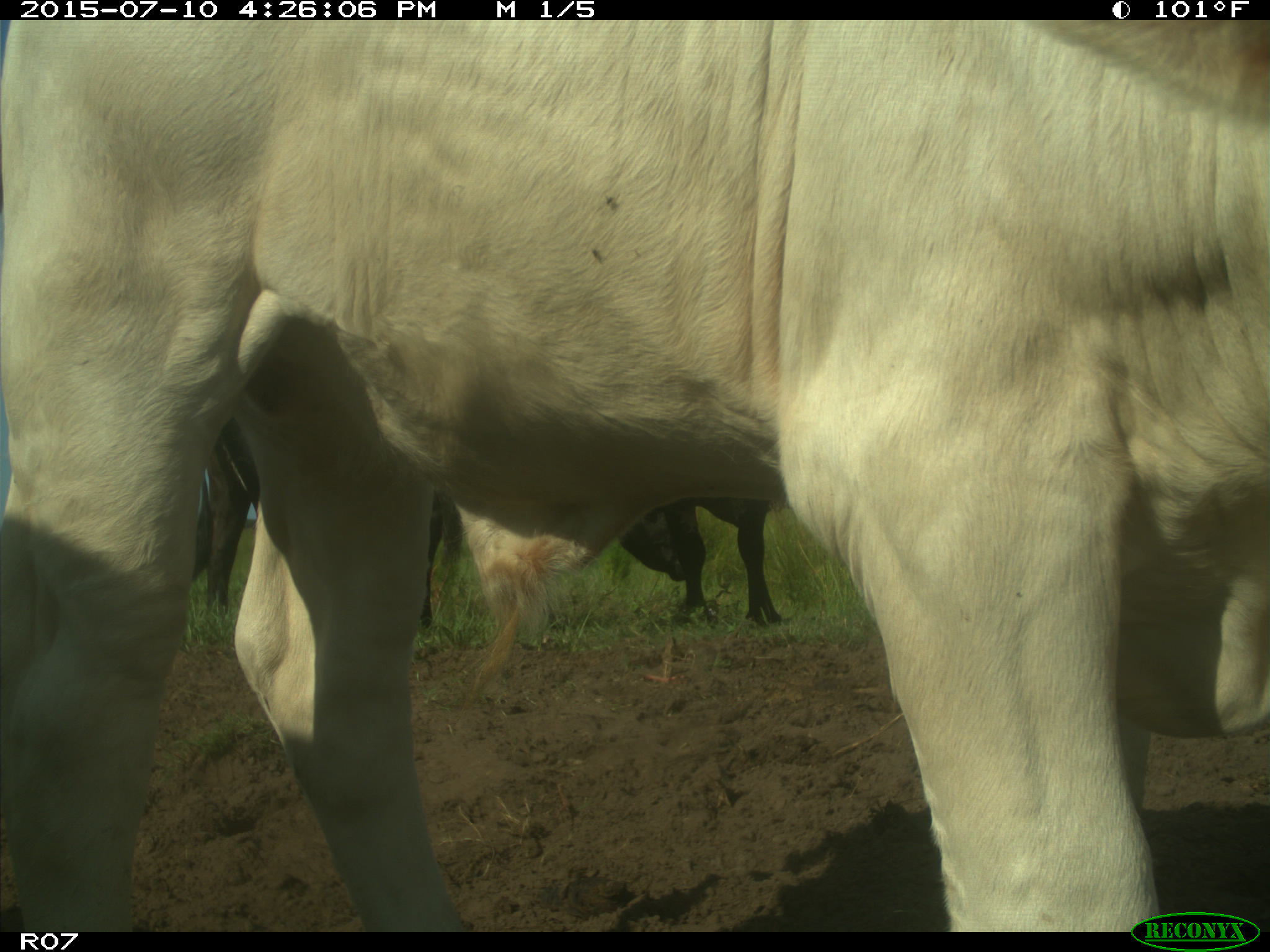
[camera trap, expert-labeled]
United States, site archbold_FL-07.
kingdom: Animalia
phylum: Chordata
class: Mammalia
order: Artiodactyla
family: Bovidae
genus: Bos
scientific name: Bos taurus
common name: domestic cow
Bos taurus (domestic cow).